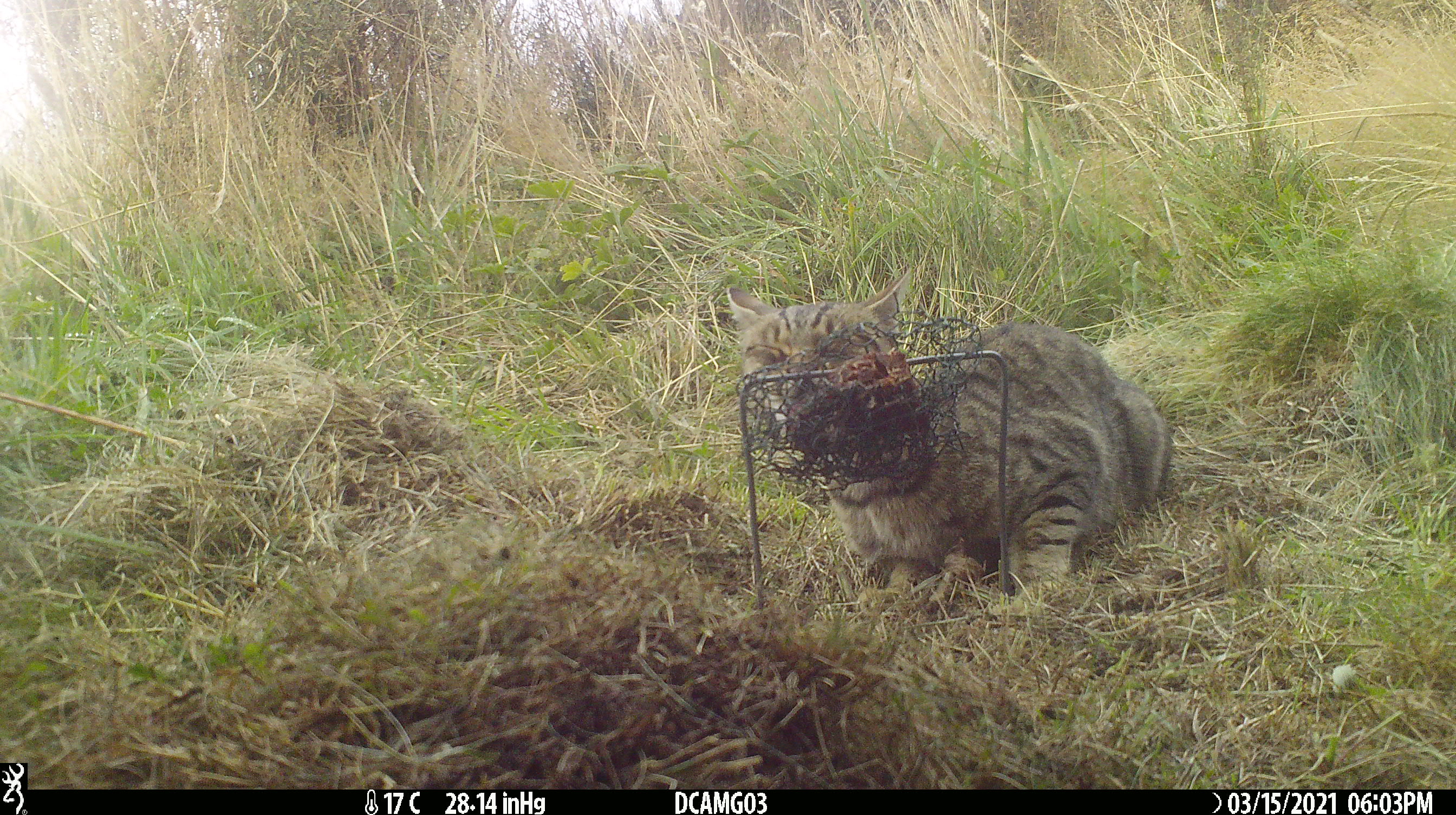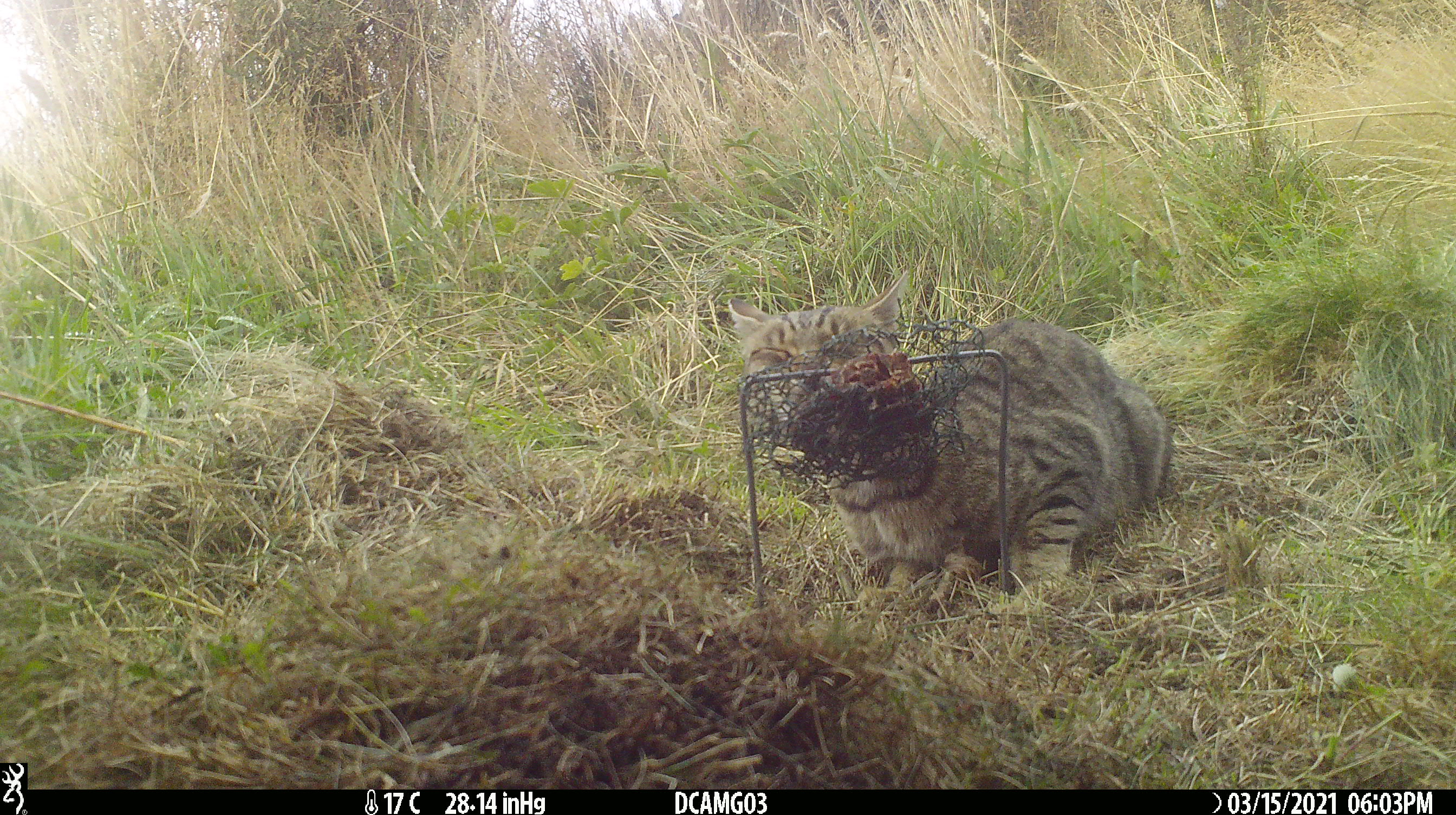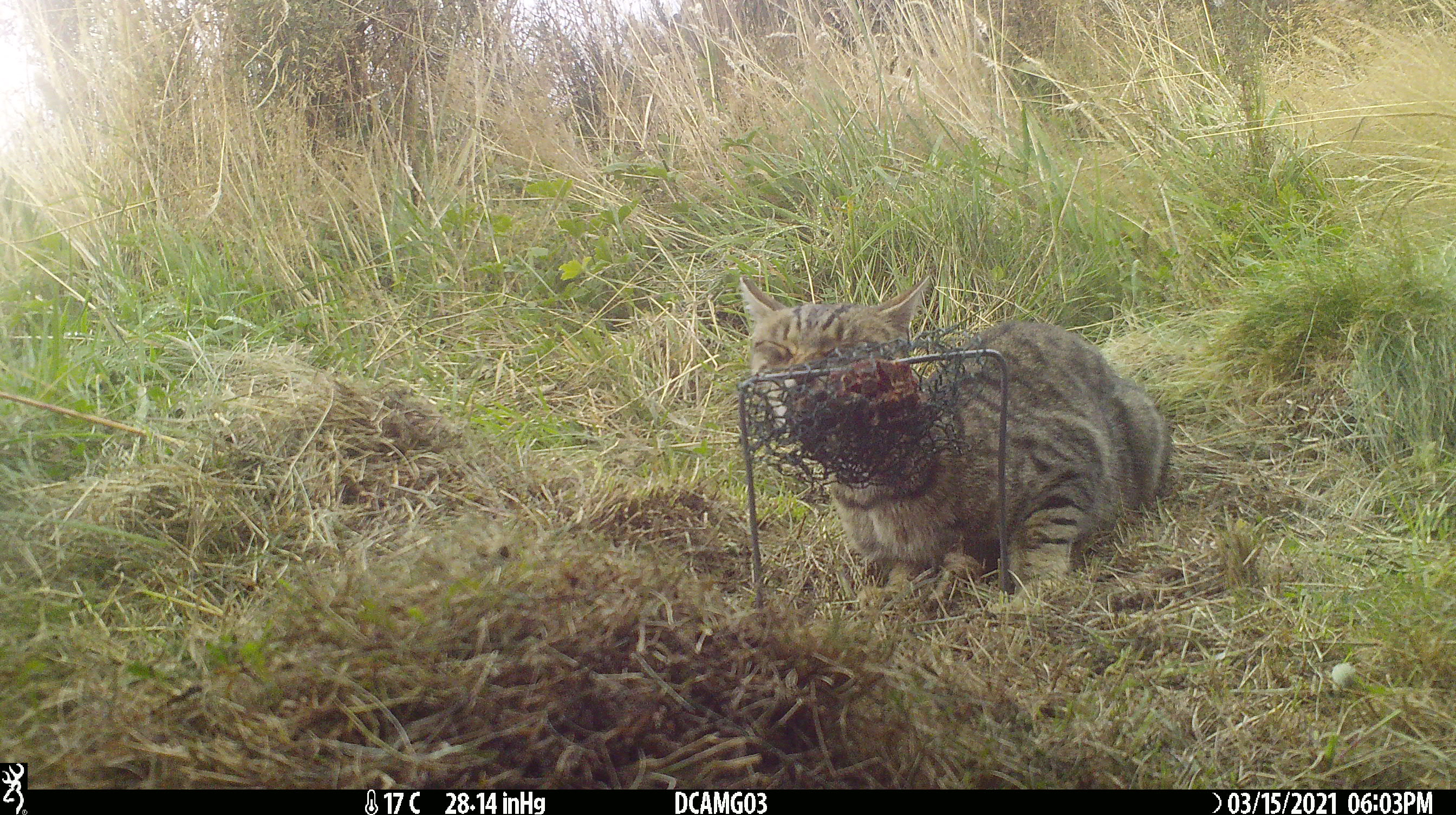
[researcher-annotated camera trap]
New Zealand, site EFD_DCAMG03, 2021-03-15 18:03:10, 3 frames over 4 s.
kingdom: Animalia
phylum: Chordata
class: Mammalia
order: Carnivora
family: Felidae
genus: Felis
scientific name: Felis catus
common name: domestic cat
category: cat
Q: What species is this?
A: Cat (domestic cat) (Felis catus).